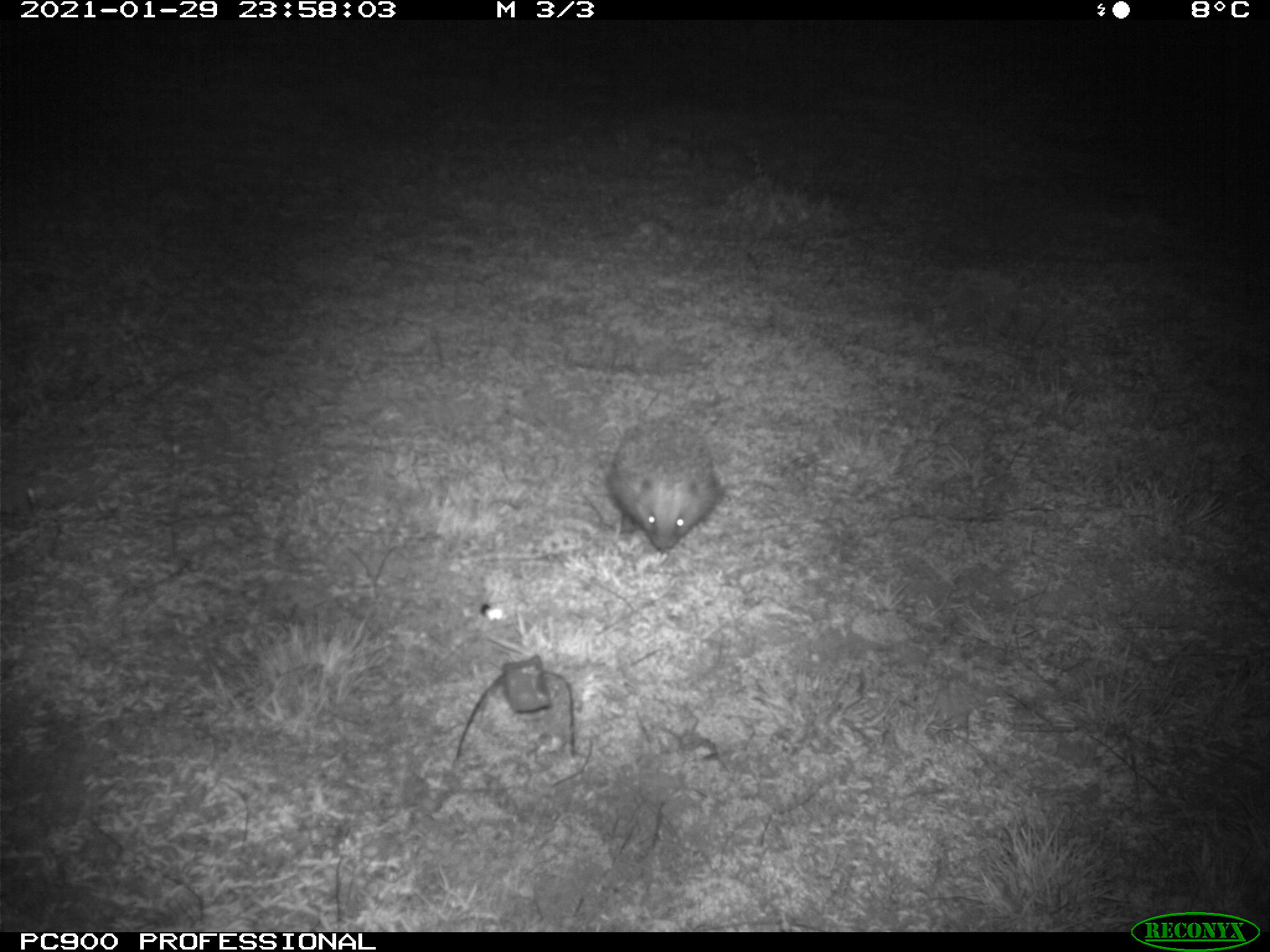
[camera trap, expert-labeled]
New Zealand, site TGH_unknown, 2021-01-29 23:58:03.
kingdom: Animalia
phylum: Chordata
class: Mammalia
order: Eulipotyphla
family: Erinaceidae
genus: Erinaceus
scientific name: Erinaceus europaeus europaeus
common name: european hedgehog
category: hedgehog